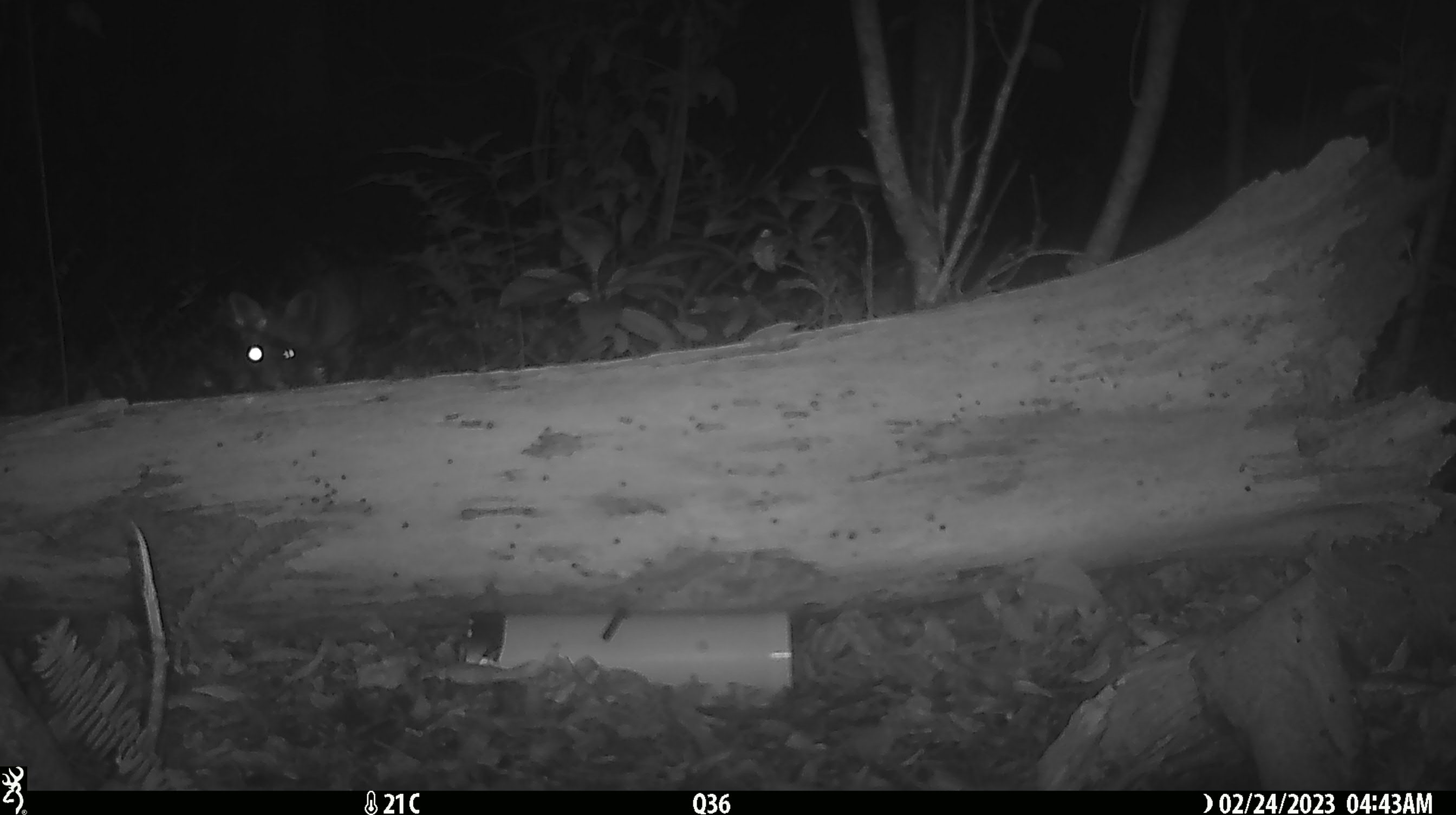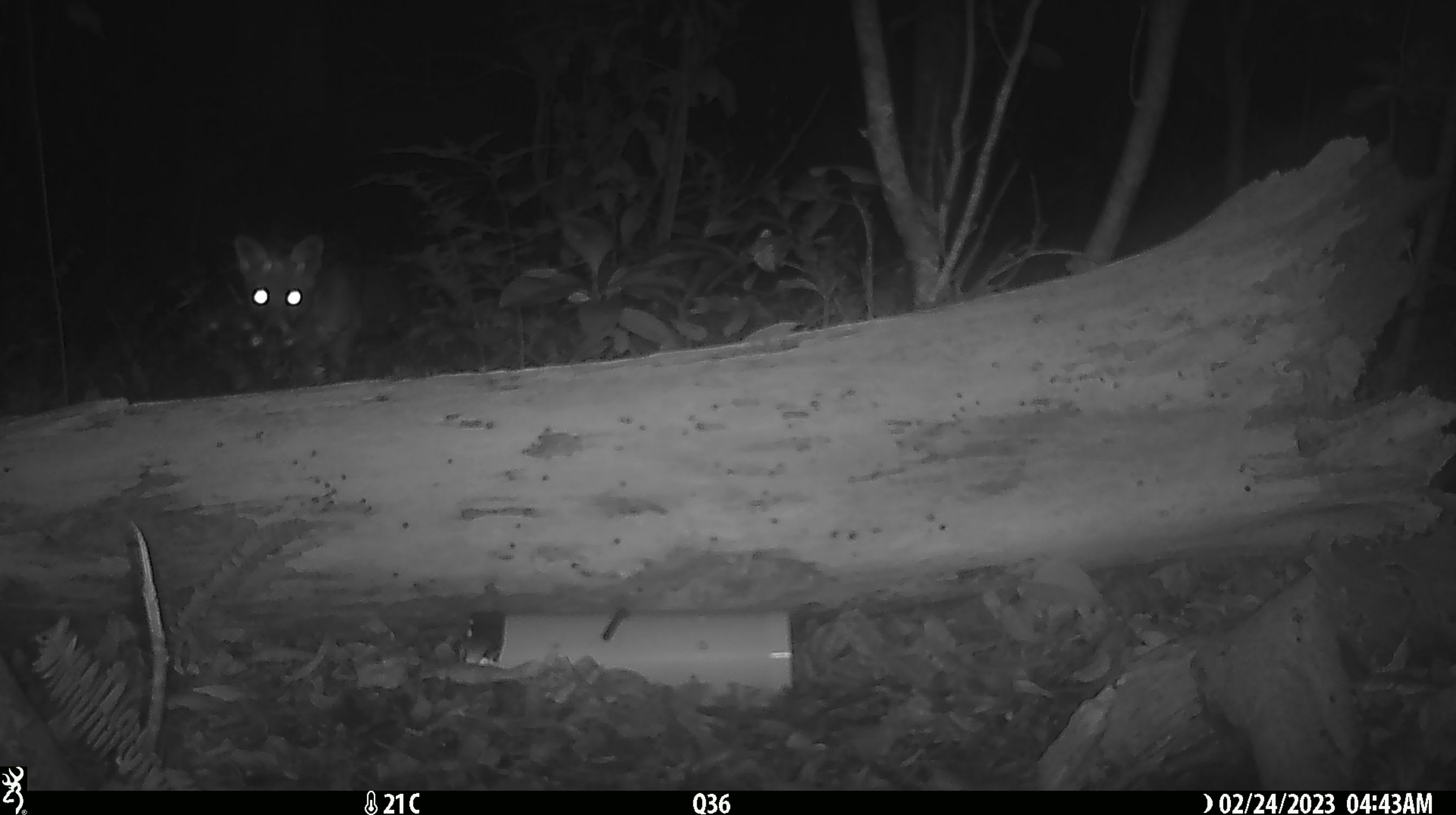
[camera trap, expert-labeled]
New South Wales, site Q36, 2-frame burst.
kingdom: Animalia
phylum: Chordata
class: Mammalia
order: Carnivora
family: Canidae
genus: Vulpes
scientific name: Vulpes vulpes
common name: red fox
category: fox